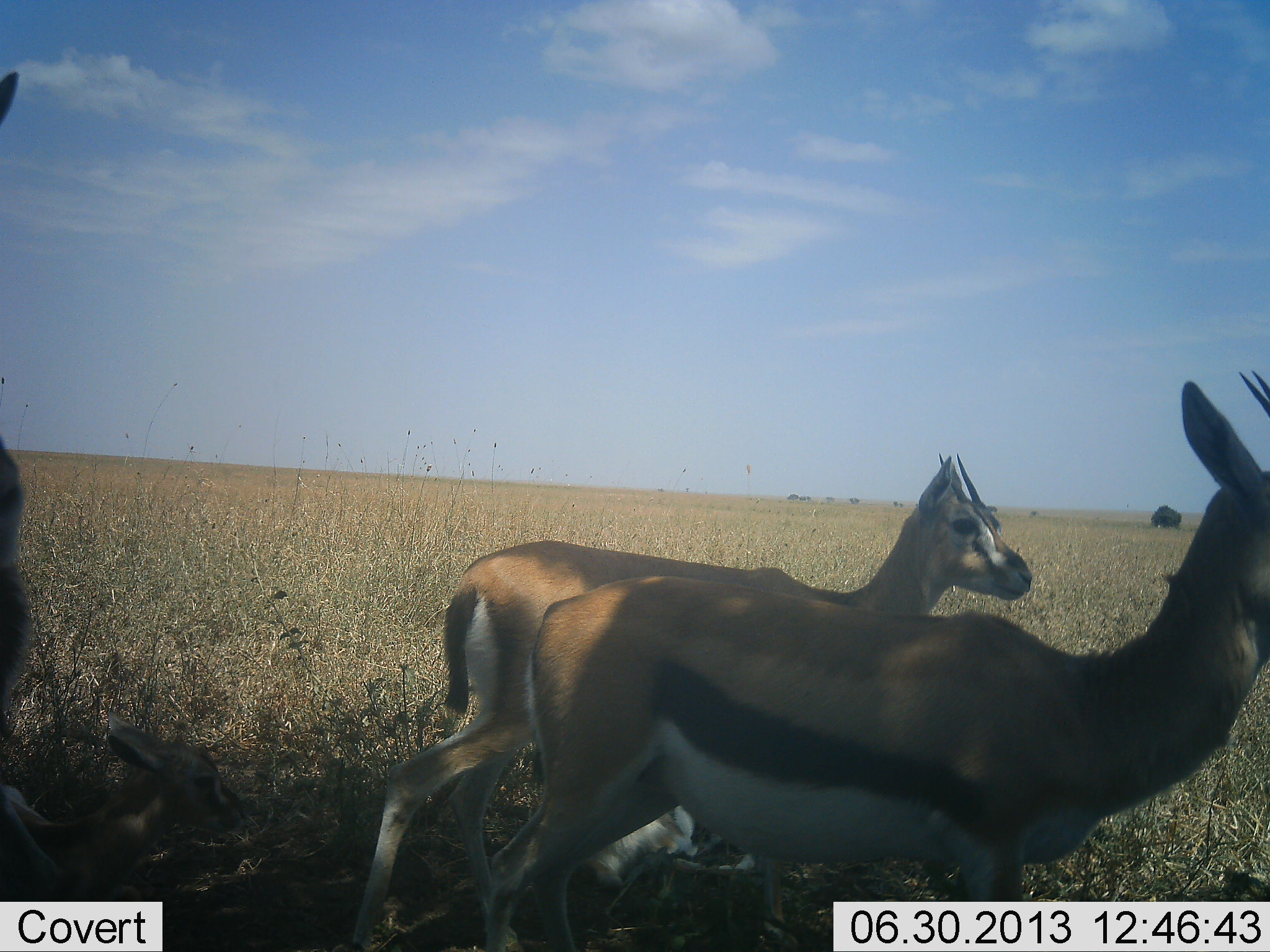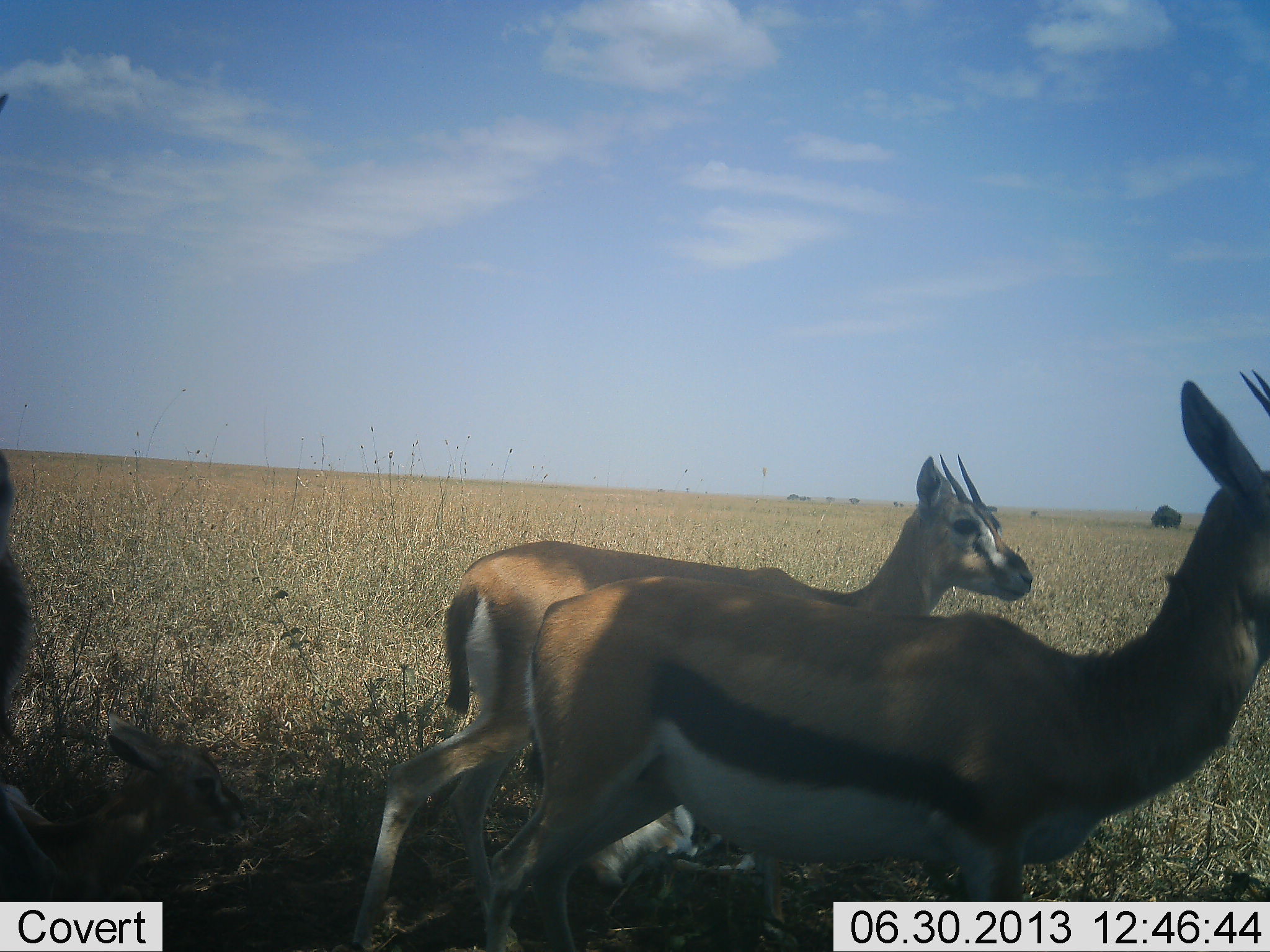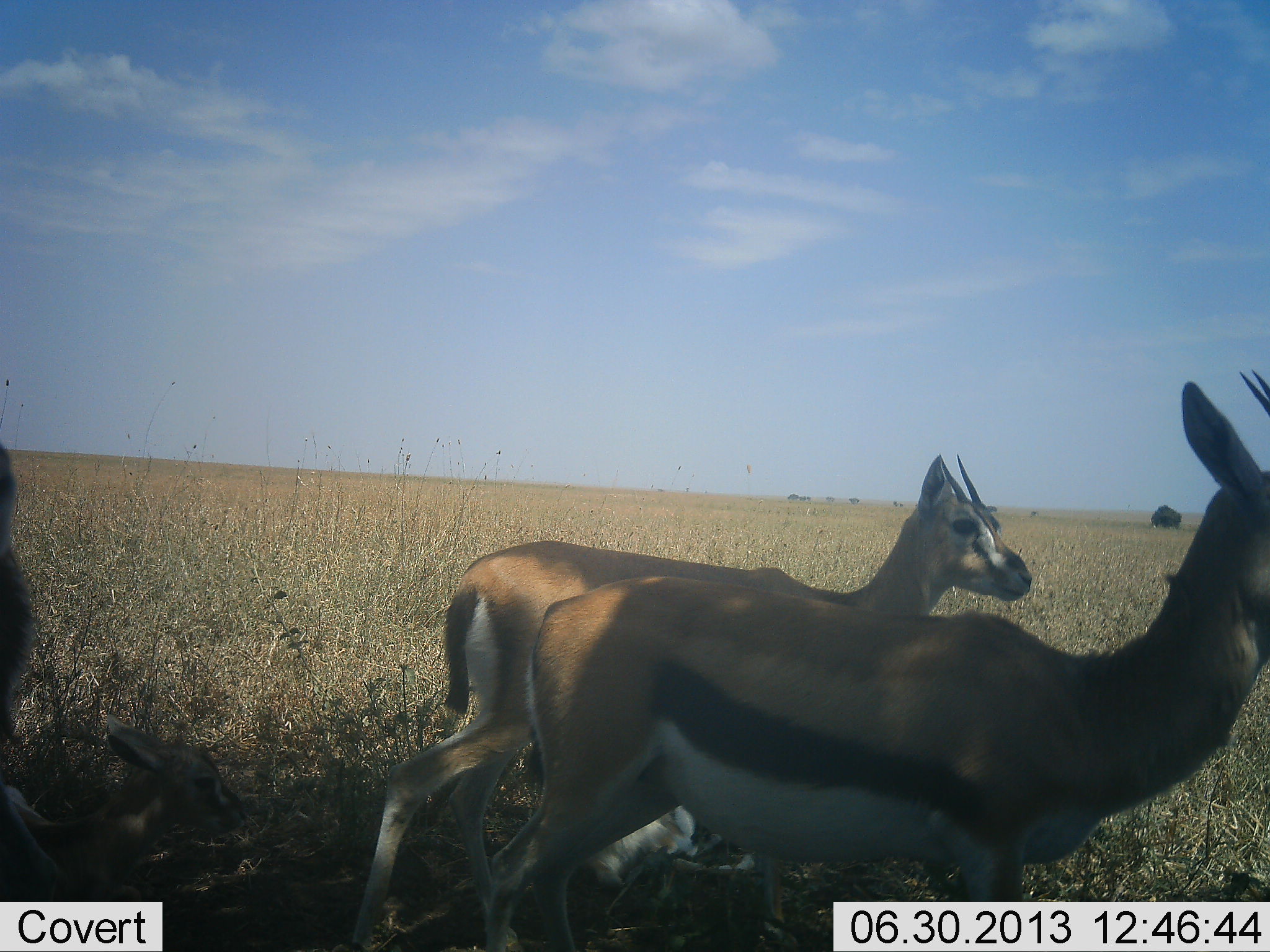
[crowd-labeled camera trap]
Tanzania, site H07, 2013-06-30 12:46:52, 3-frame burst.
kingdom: Animalia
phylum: Chordata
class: Mammalia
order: Artiodactyla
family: Bovidae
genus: Eudorcas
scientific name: Eudorcas thomsonii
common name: thomson's gazelle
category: gazellethomsons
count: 3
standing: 88%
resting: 18%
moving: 15%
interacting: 0%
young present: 24%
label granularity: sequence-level